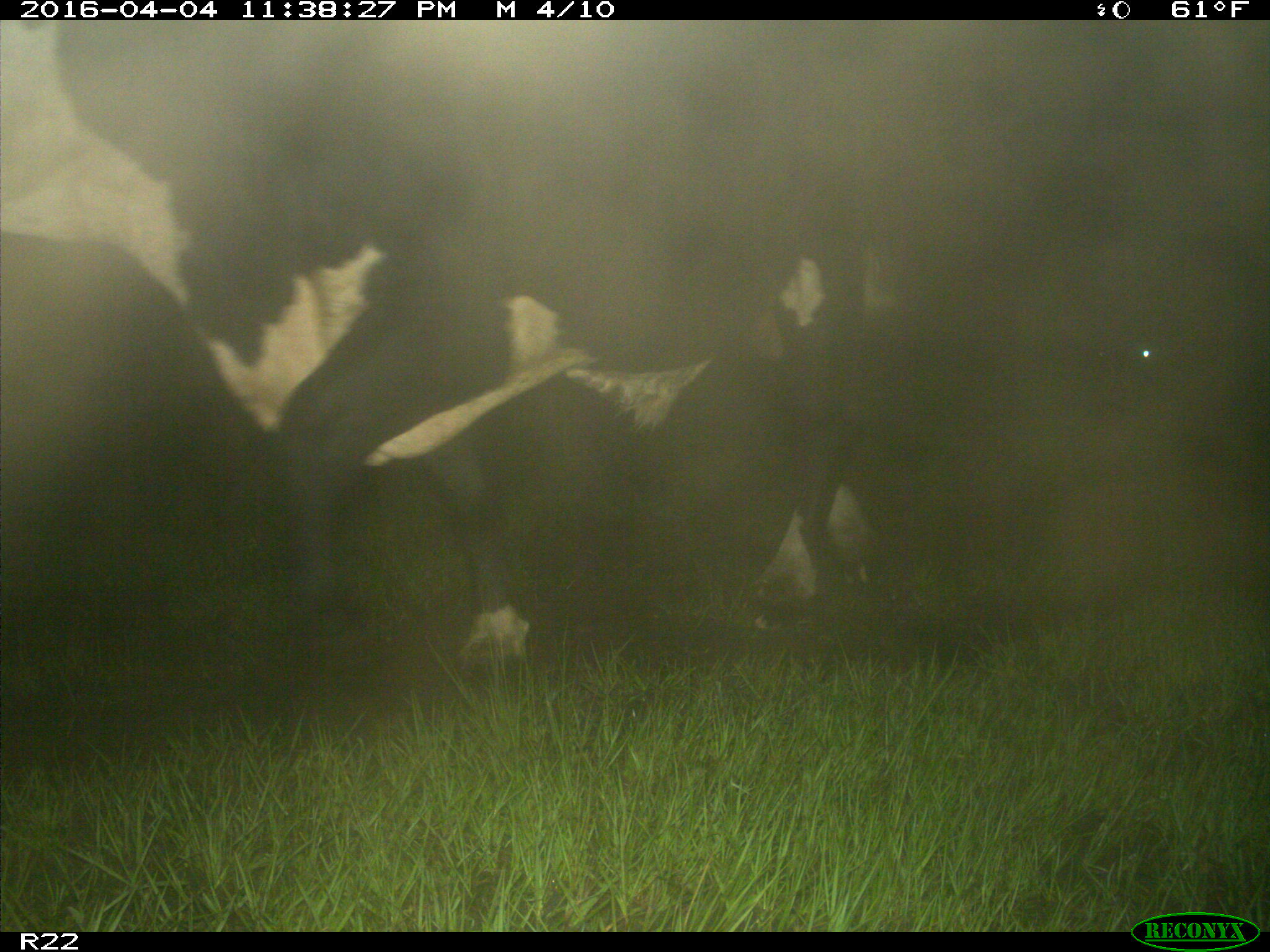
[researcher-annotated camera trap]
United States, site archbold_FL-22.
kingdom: Animalia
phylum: Chordata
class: Mammalia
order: Artiodactyla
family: Bovidae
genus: Bos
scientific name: Bos taurus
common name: domestic cow